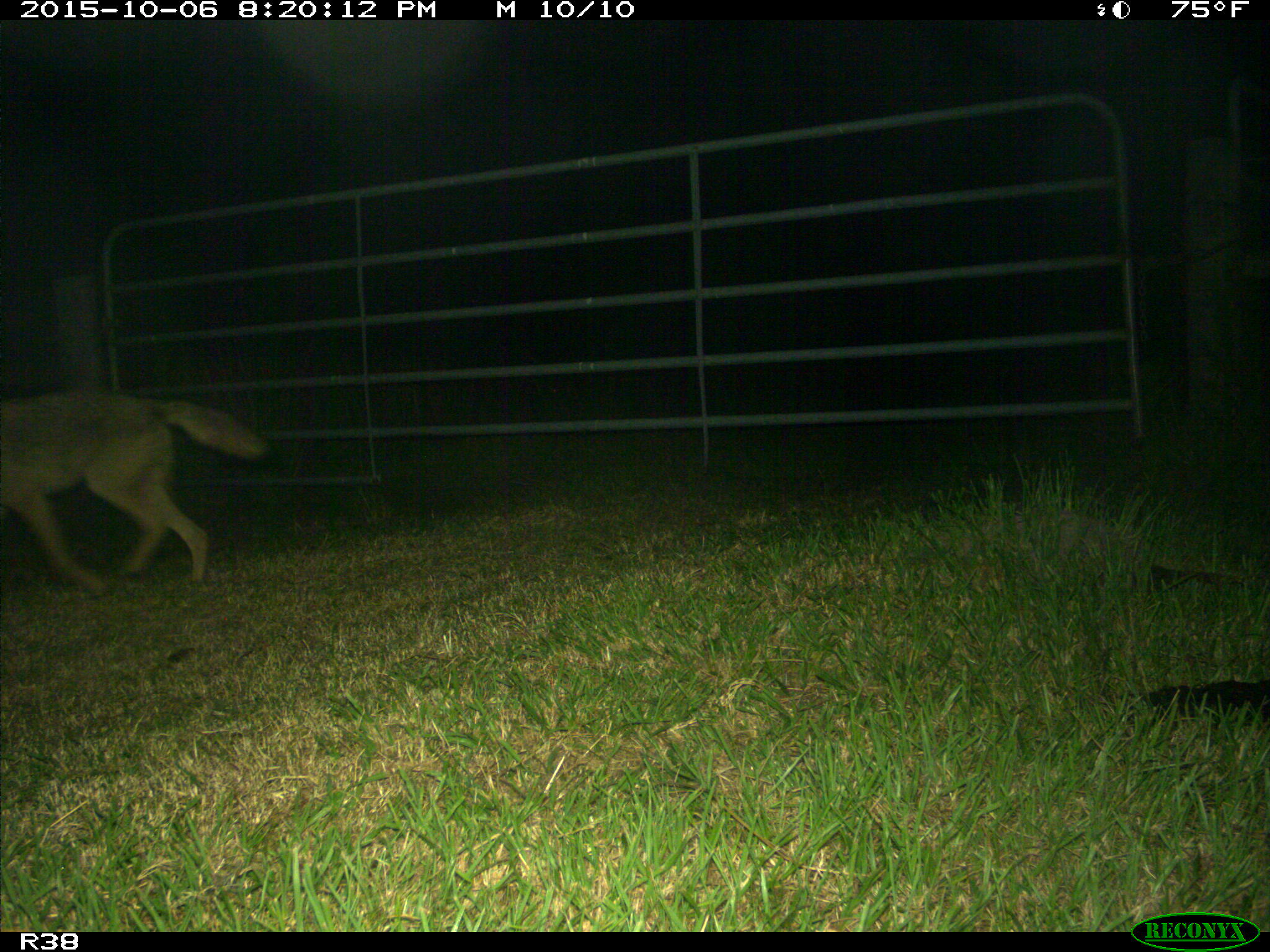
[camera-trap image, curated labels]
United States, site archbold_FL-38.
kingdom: Animalia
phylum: Chordata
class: Mammalia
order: Carnivora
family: Canidae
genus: Canis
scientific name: Canis latrans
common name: coyote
Canis latrans (coyote).